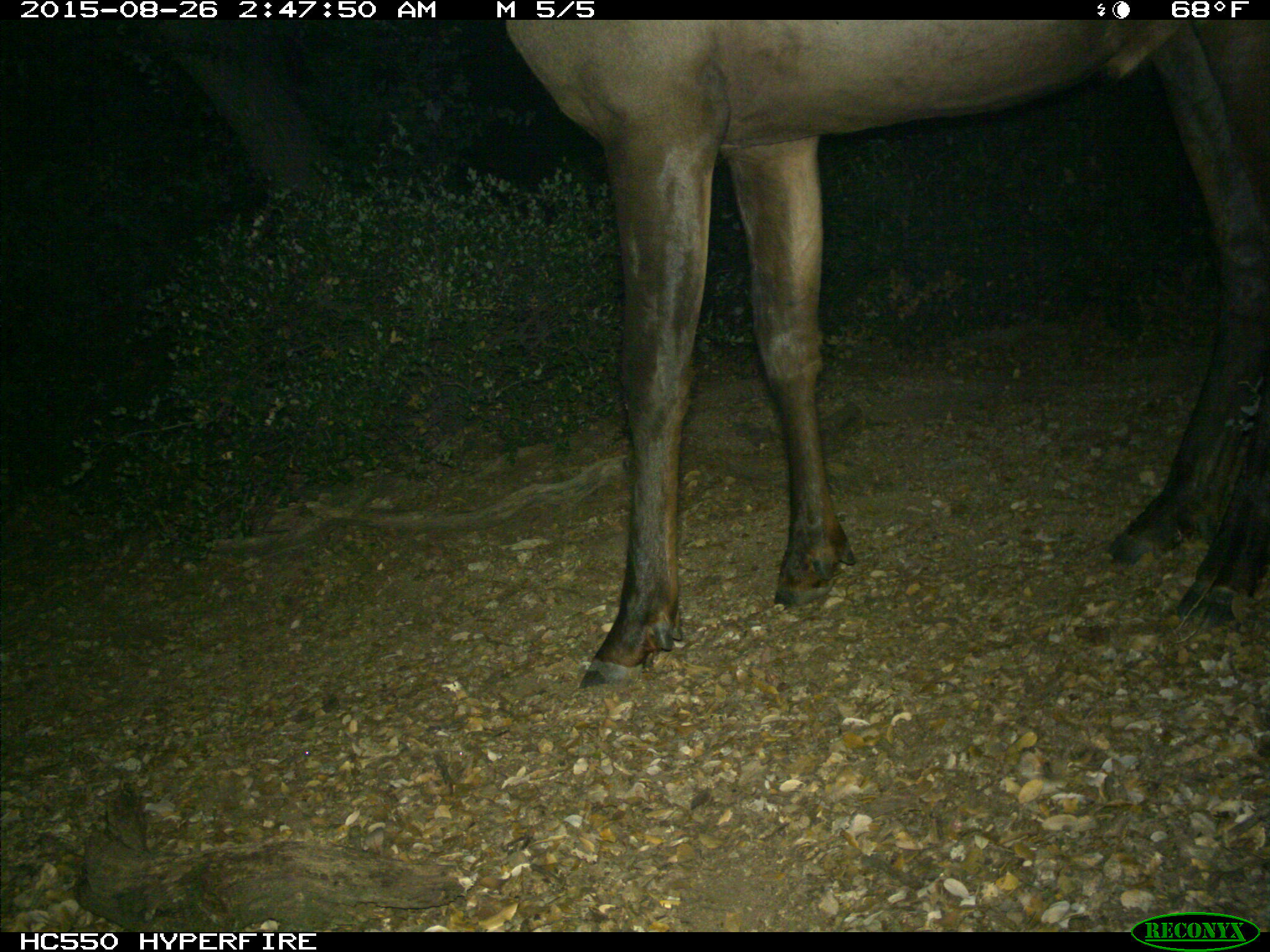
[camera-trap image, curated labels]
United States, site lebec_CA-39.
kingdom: Animalia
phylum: Chordata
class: Mammalia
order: Artiodactyla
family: Cervidae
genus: Cervus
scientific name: Cervus canadensis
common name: elk